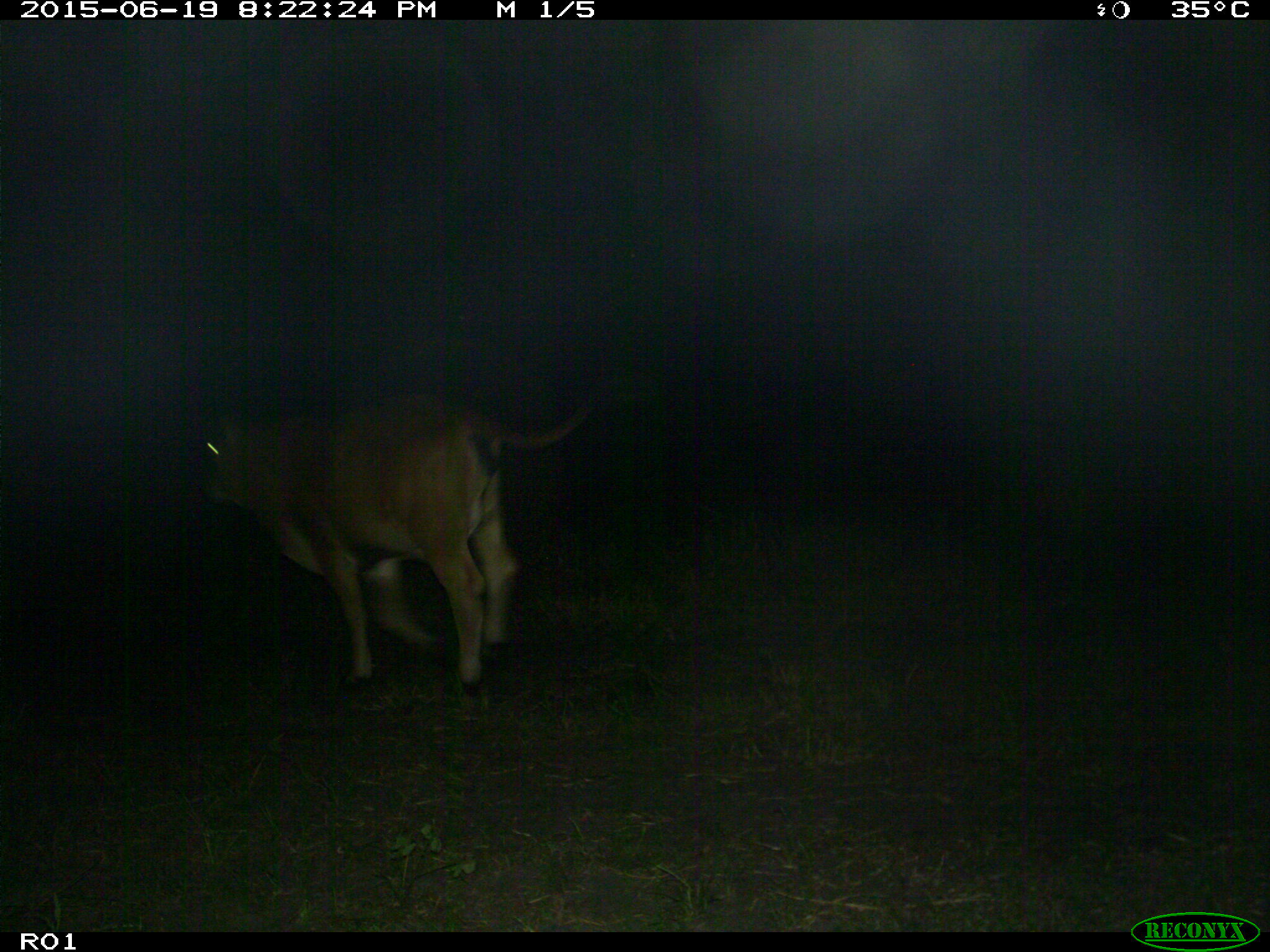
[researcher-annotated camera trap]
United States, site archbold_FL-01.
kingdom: Animalia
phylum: Chordata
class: Mammalia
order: Artiodactyla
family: Bovidae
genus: Bos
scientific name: Bos taurus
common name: domestic cow